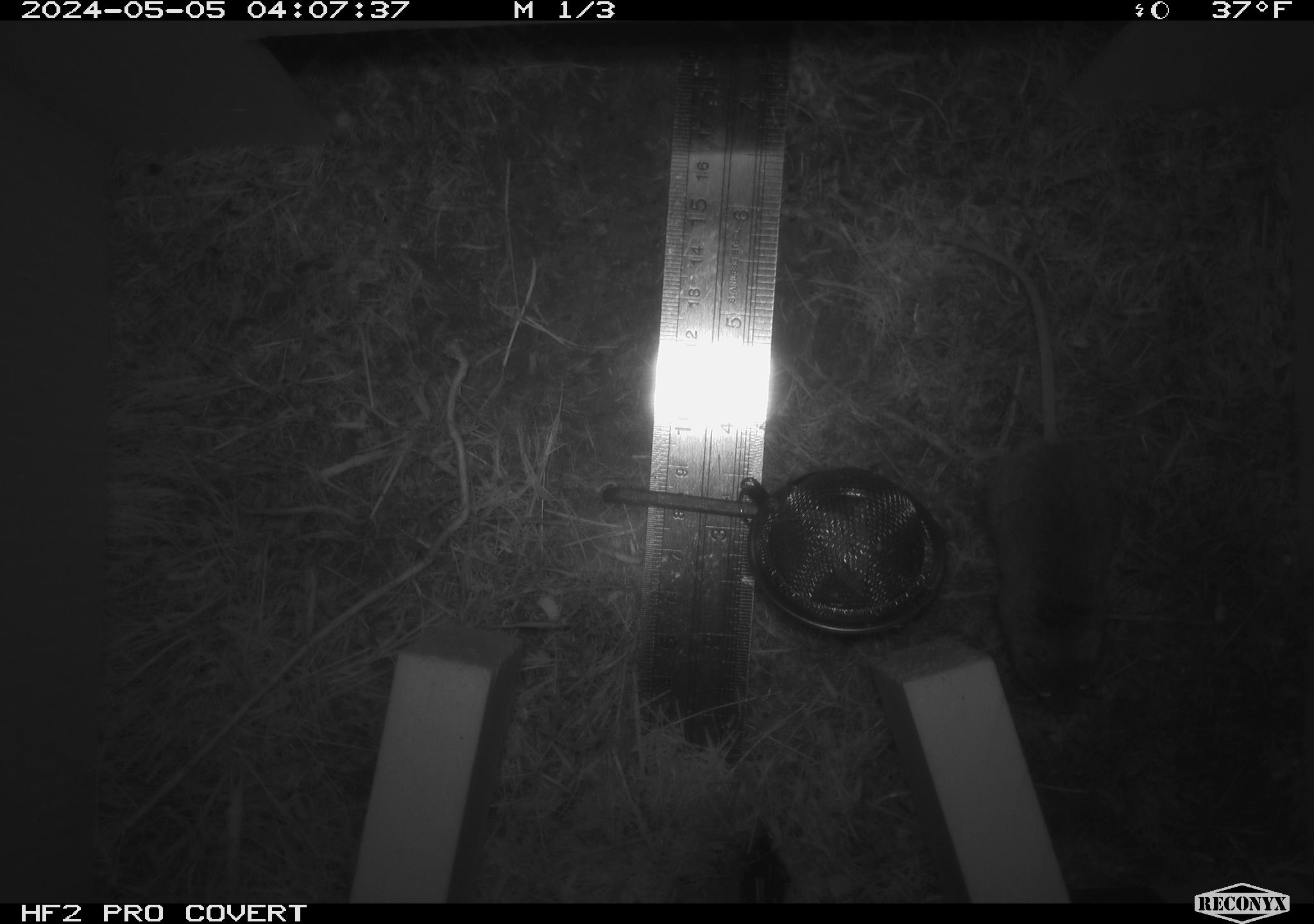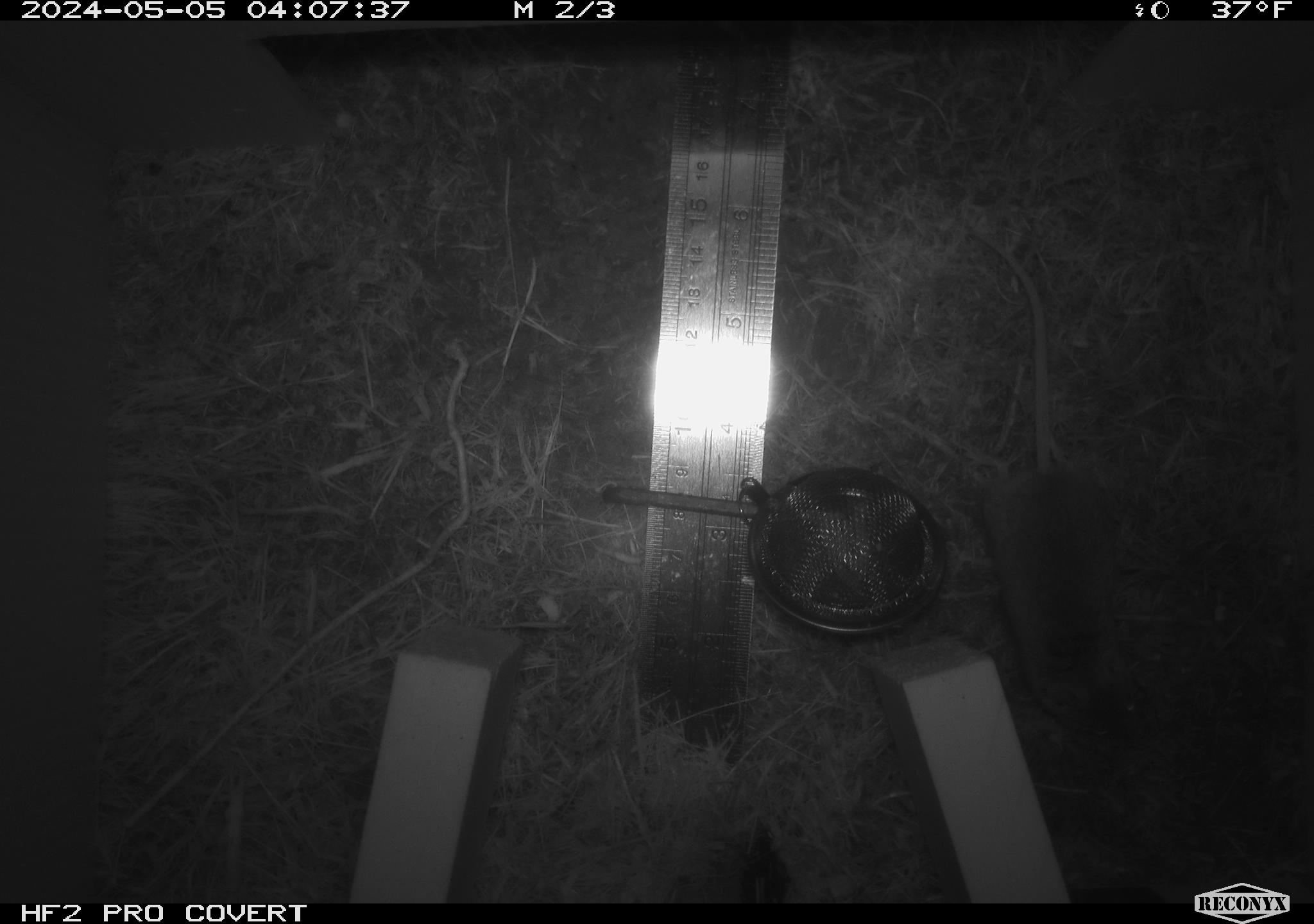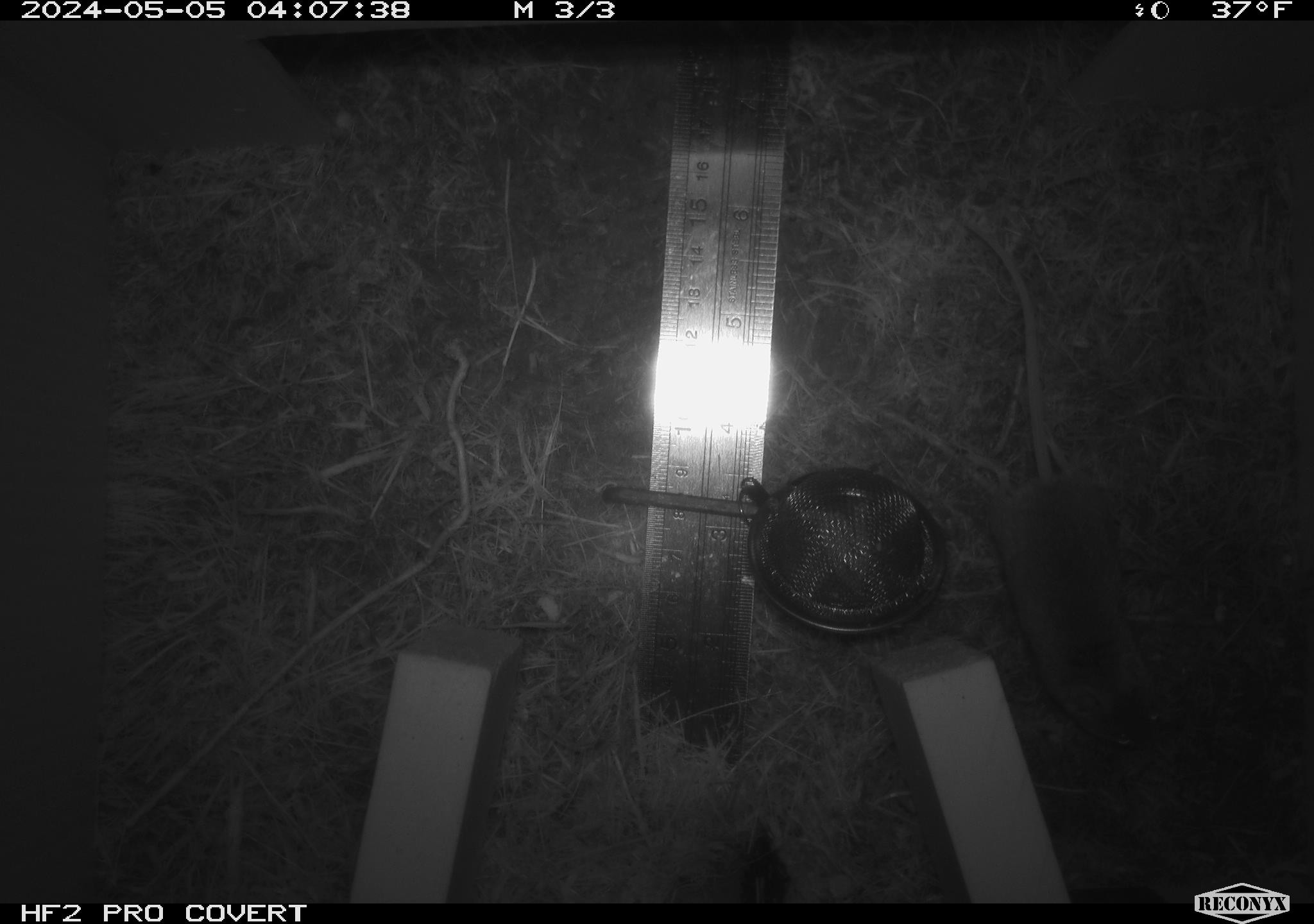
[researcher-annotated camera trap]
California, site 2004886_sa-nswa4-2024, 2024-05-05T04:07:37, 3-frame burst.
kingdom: Animalia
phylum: Chordata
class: Mammalia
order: Rodentia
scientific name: Rodentia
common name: mouse species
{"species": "mouse species (Rodentia)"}